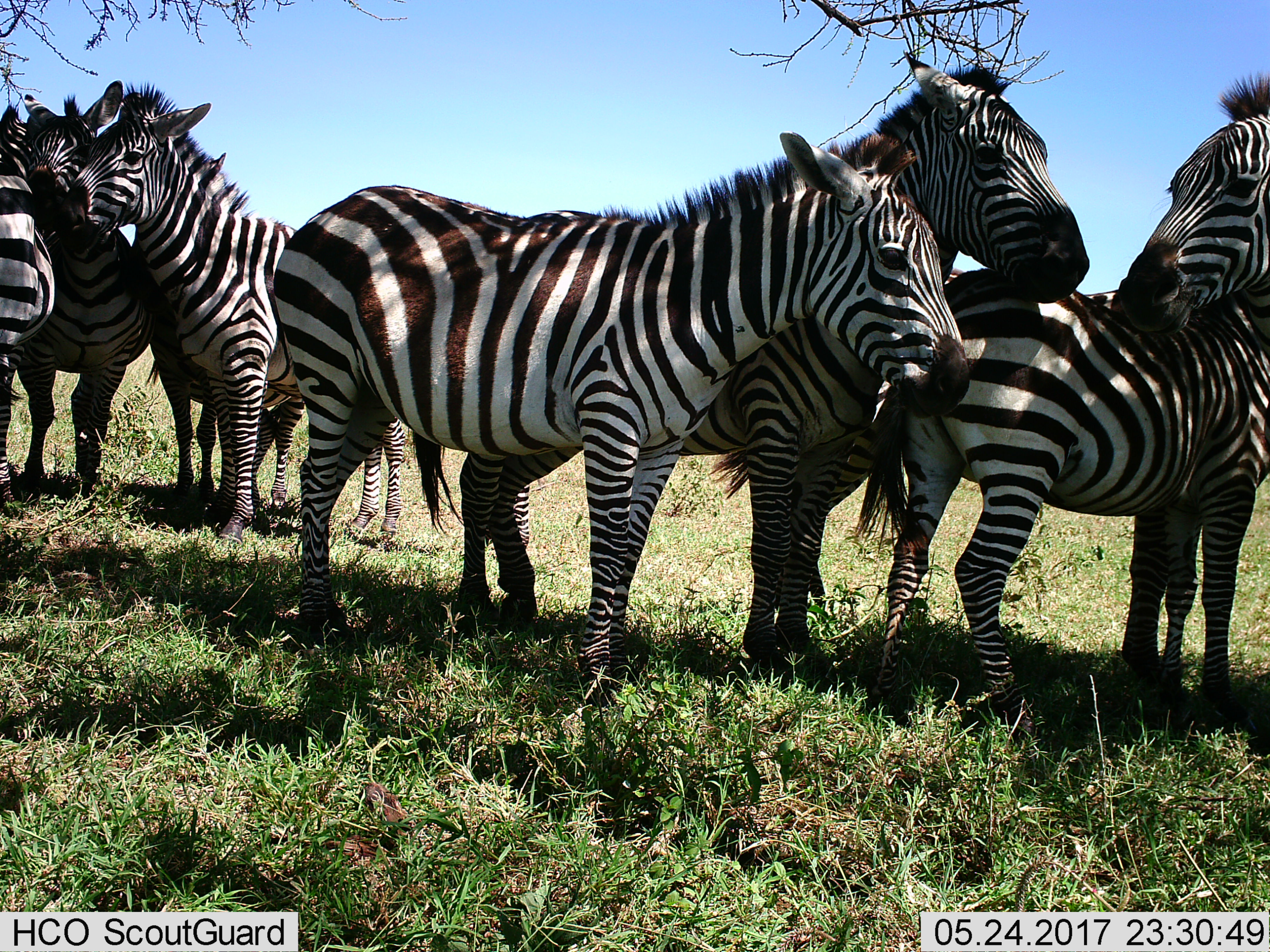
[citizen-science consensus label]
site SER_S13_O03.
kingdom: Animalia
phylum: Chordata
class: Mammalia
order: Perissodactyla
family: Equidae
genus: Equus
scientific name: Equus quagga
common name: plains zebra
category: zebraplains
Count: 7.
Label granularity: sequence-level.